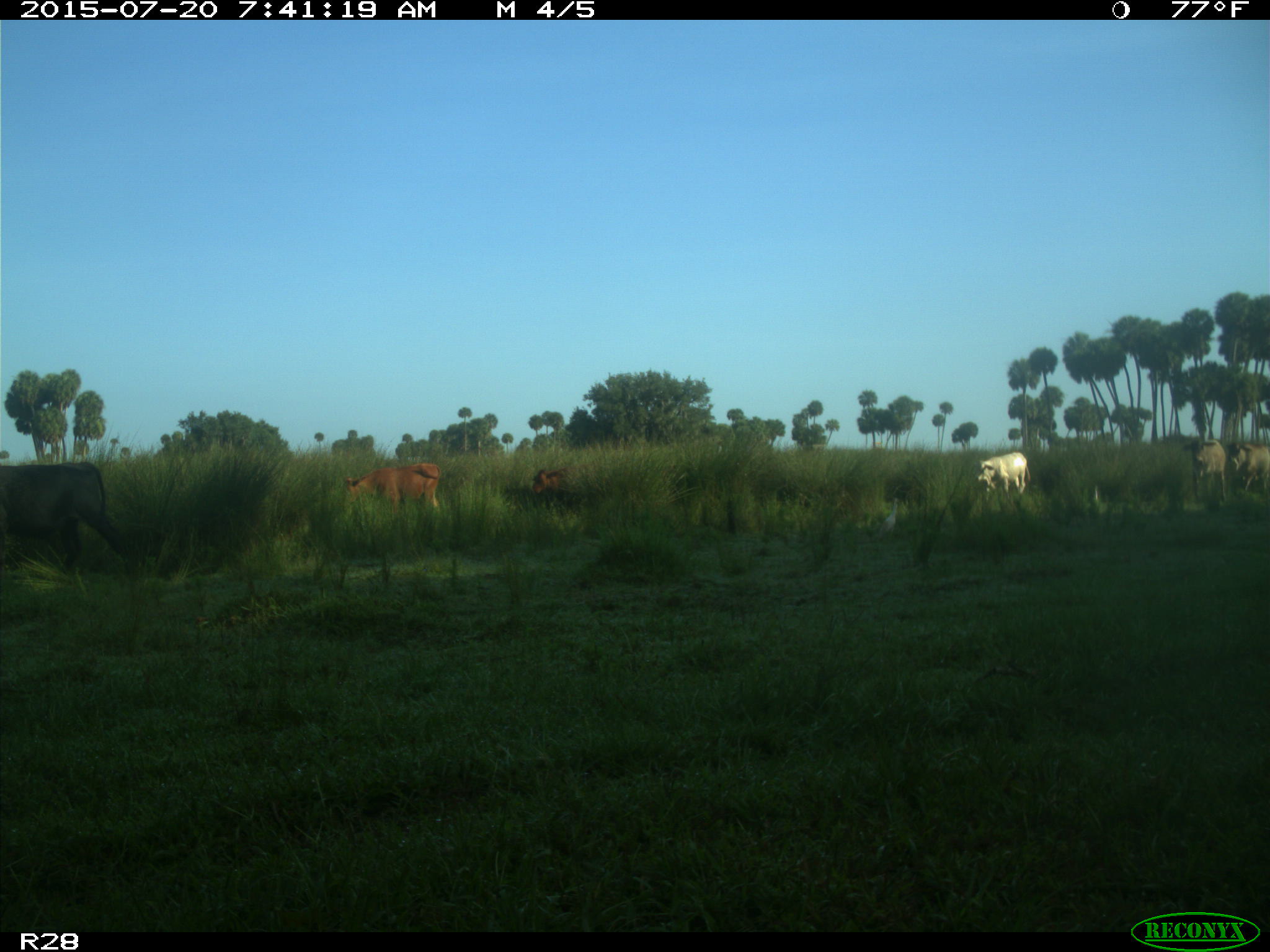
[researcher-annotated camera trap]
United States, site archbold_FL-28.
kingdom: Animalia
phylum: Chordata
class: Mammalia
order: Artiodactyla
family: Bovidae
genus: Bos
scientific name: Bos taurus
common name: domestic cow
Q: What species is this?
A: Bos taurus (domestic cow).